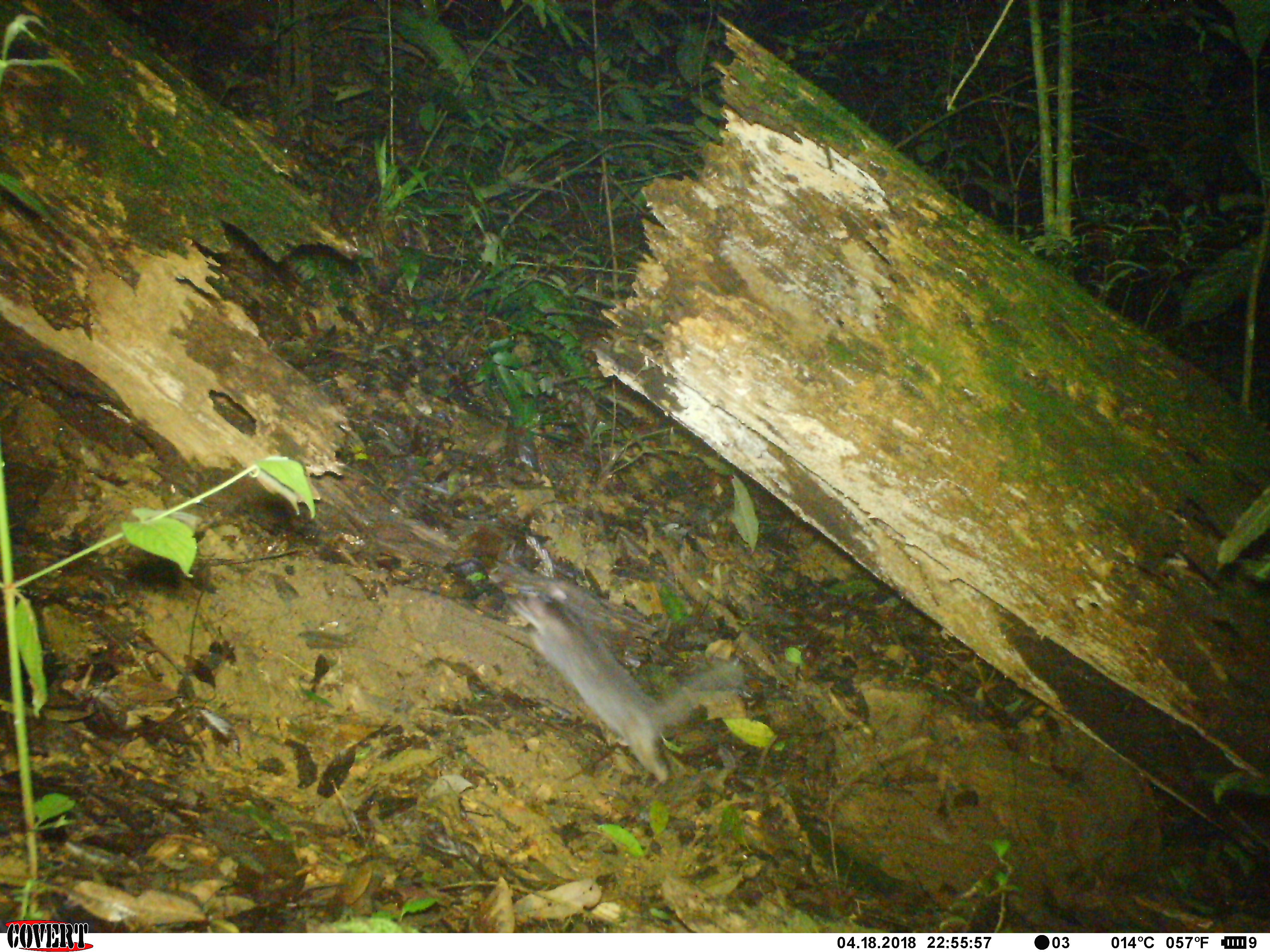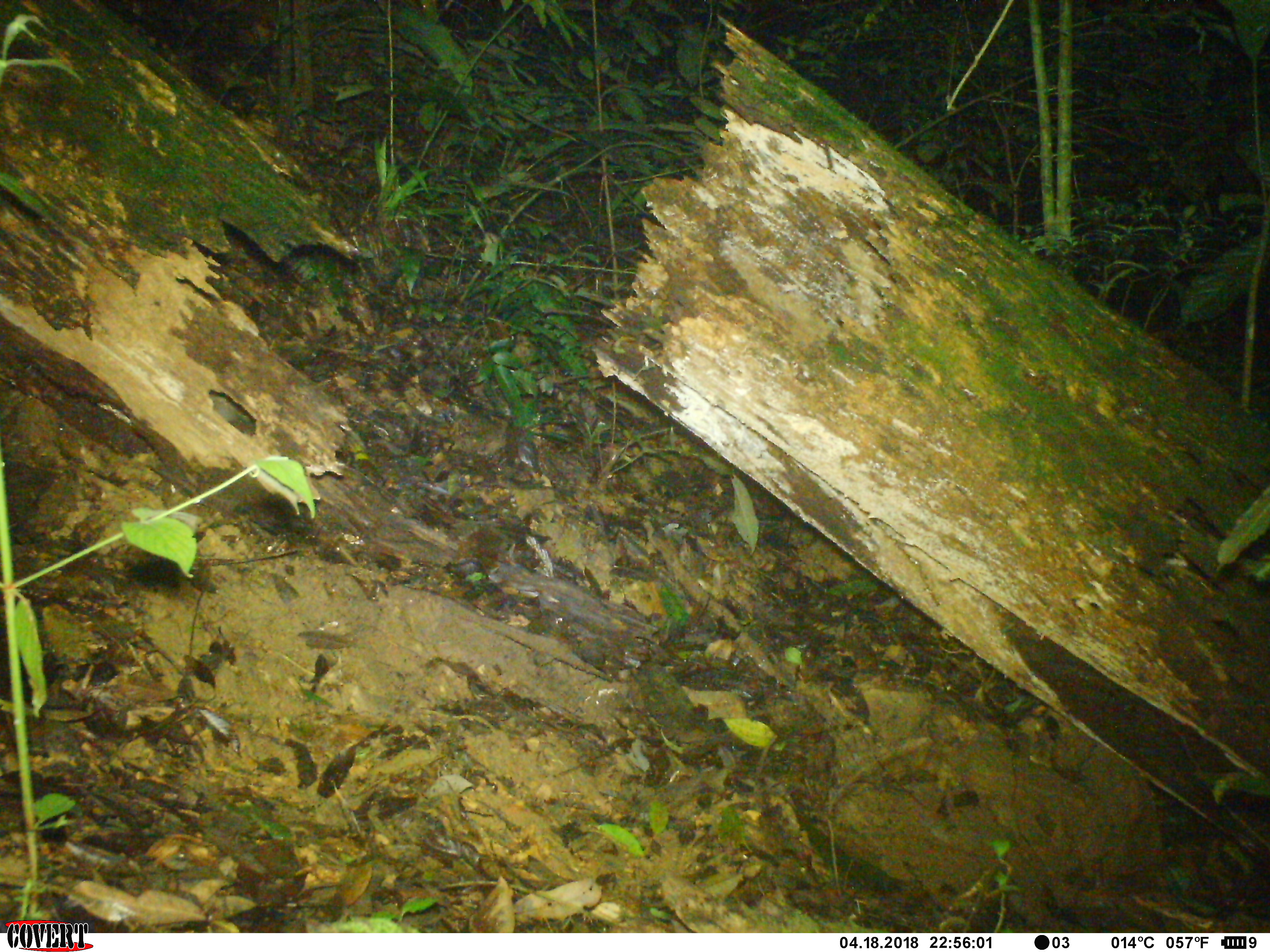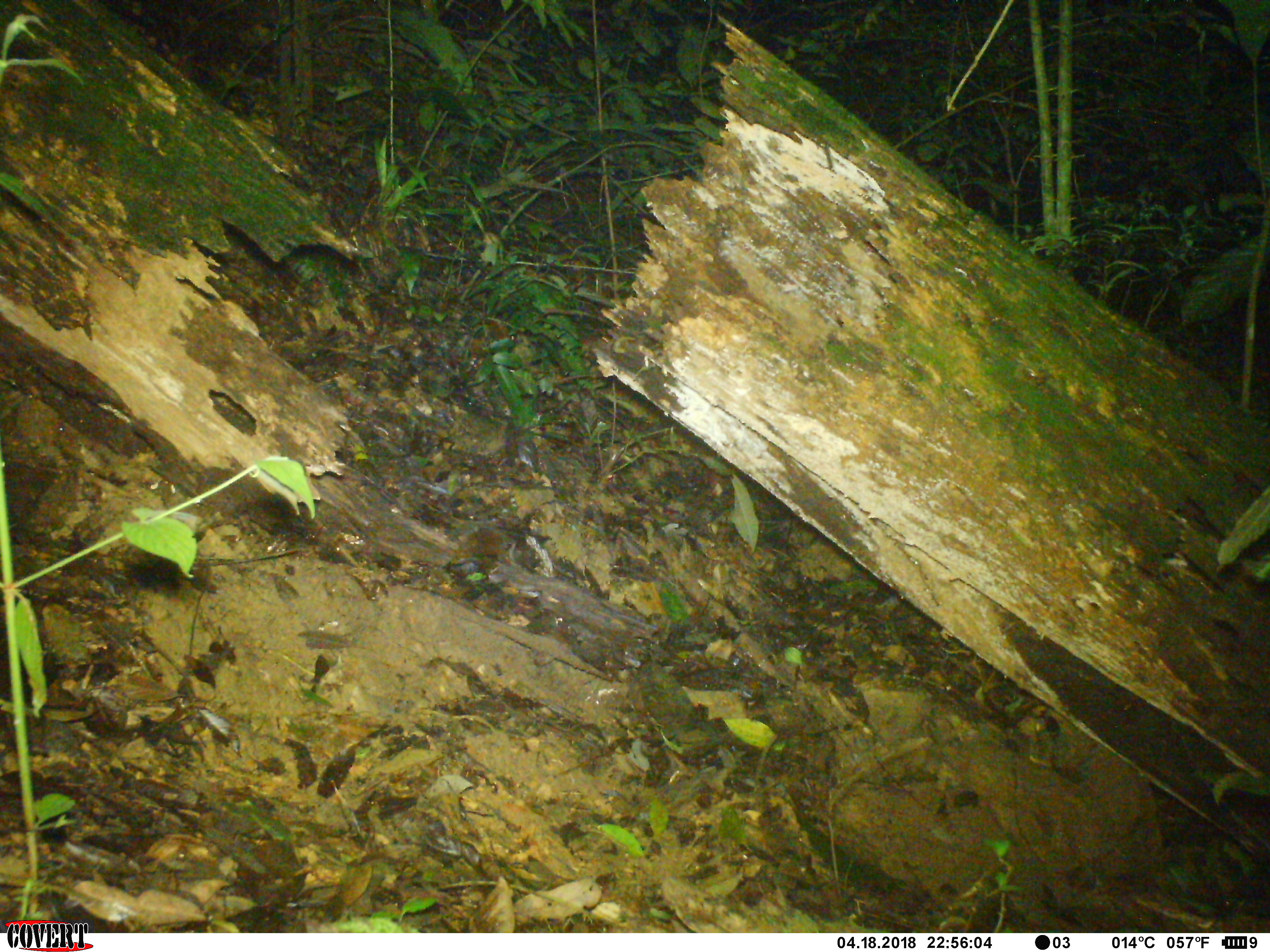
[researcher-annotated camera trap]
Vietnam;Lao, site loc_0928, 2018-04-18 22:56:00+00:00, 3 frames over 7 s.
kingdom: Animalia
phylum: Chordata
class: Mammalia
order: Carnivora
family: Mustelidae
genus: Melogale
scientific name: Melogale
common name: ferret badger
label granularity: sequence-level